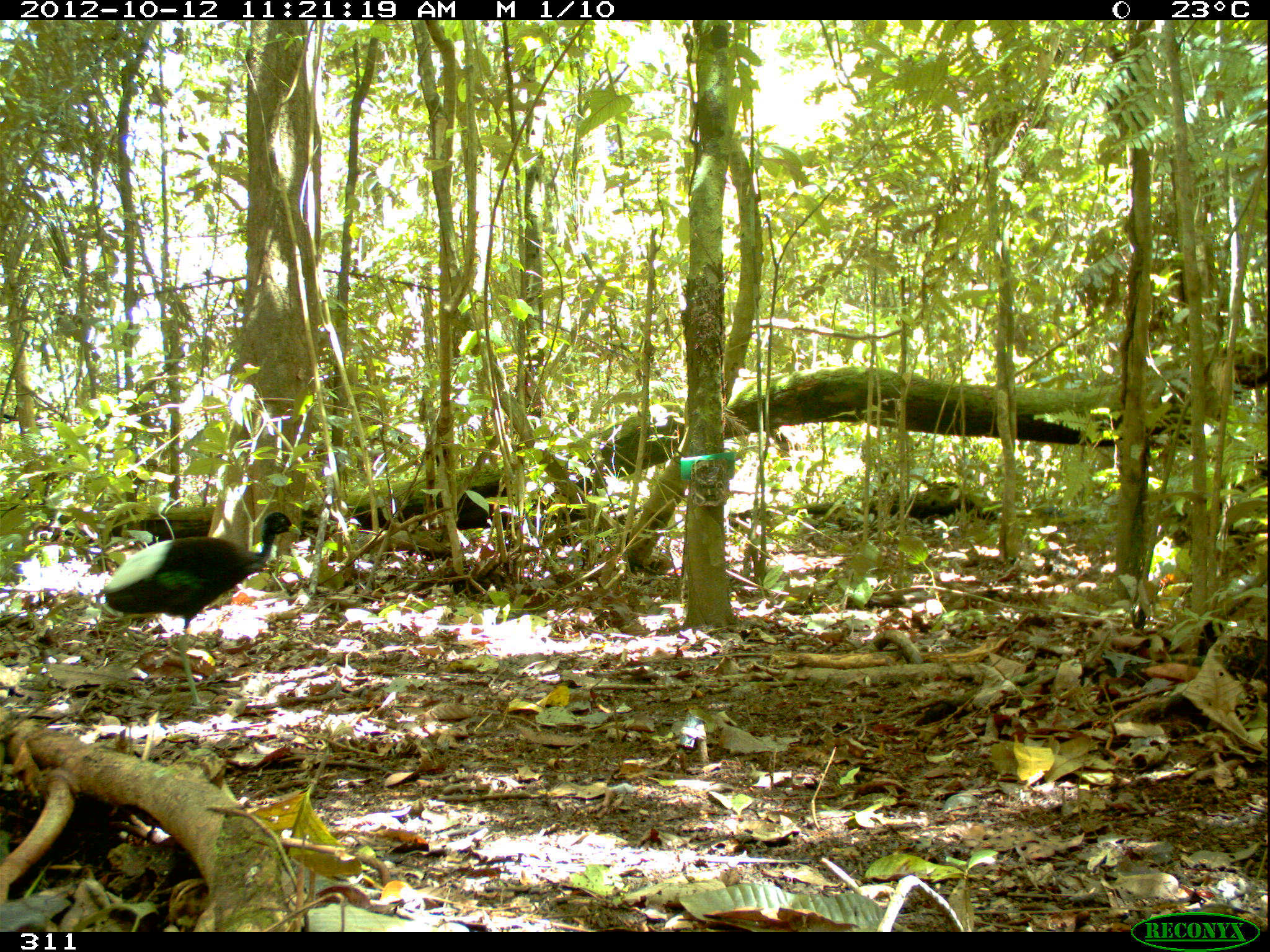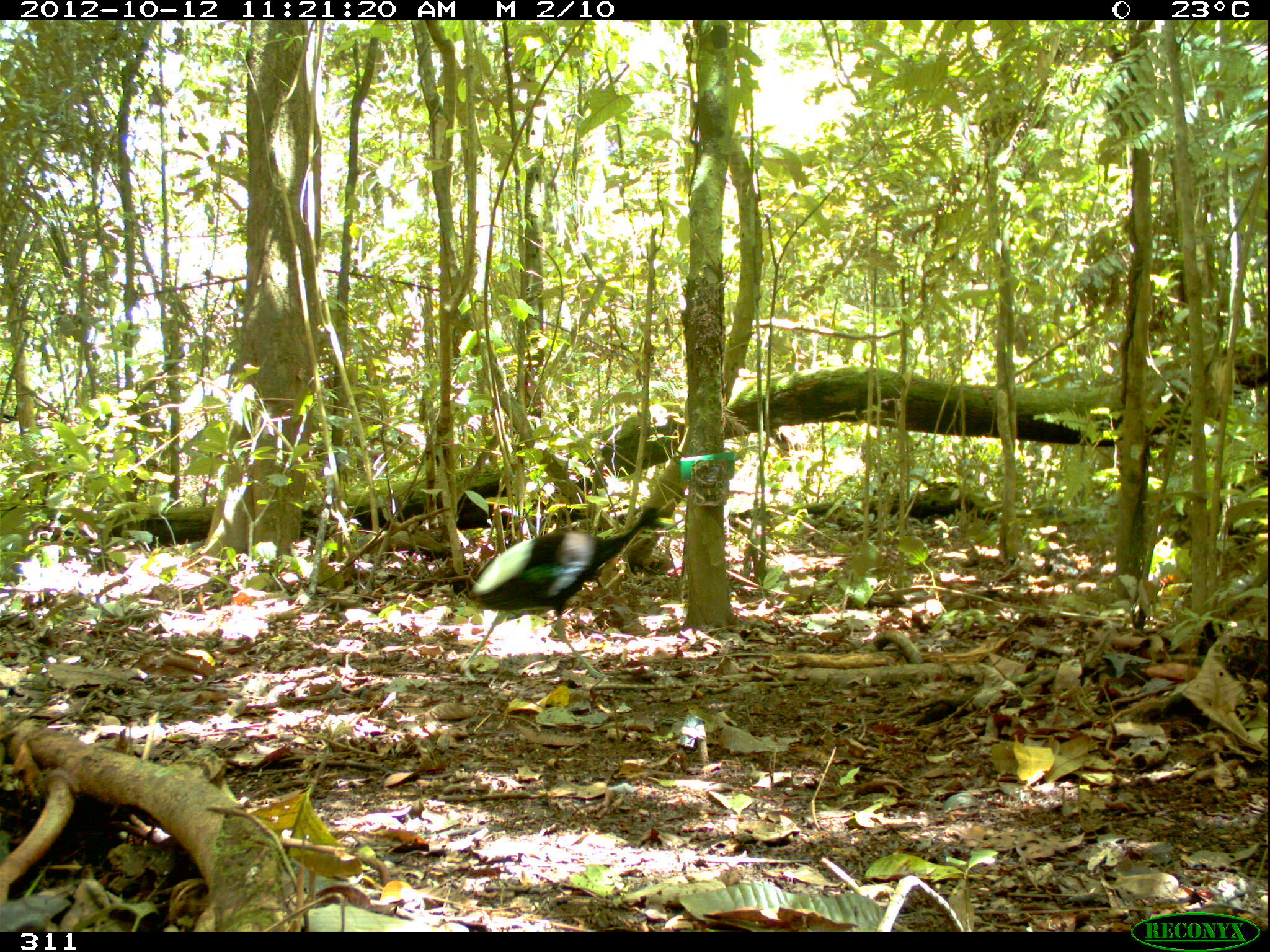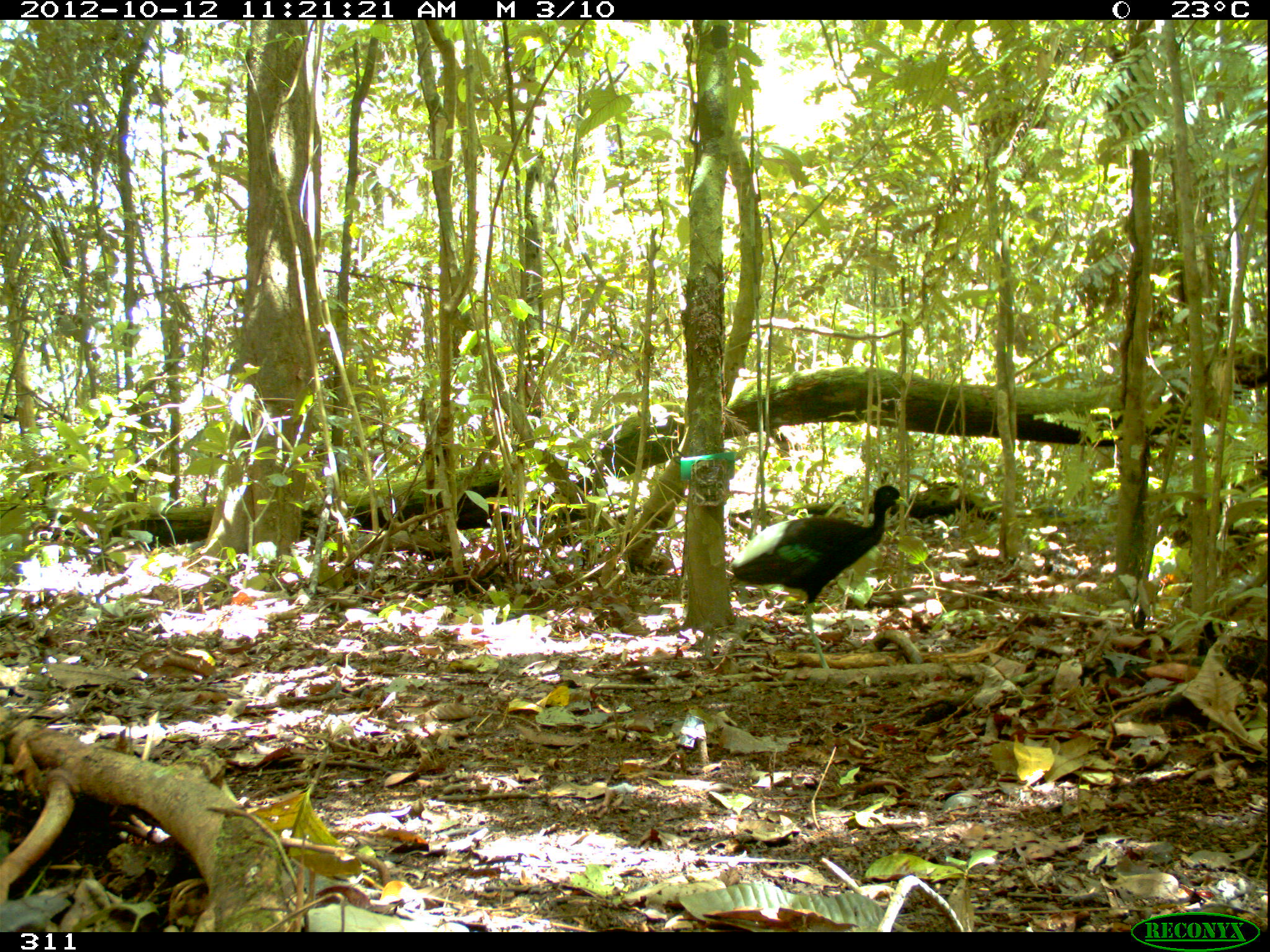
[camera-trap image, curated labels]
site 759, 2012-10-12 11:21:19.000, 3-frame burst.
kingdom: Animalia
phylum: Chordata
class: Aves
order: Gruiformes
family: Psophiidae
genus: Psophia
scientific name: Psophia leucoptera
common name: pale-winged trumpeter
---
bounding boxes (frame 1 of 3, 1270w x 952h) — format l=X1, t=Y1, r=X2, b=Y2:
psophia leucoptera: l=99, t=510, r=302, b=709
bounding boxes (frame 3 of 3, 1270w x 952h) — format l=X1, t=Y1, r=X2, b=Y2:
psophia leucoptera: l=727, t=484, r=910, b=676